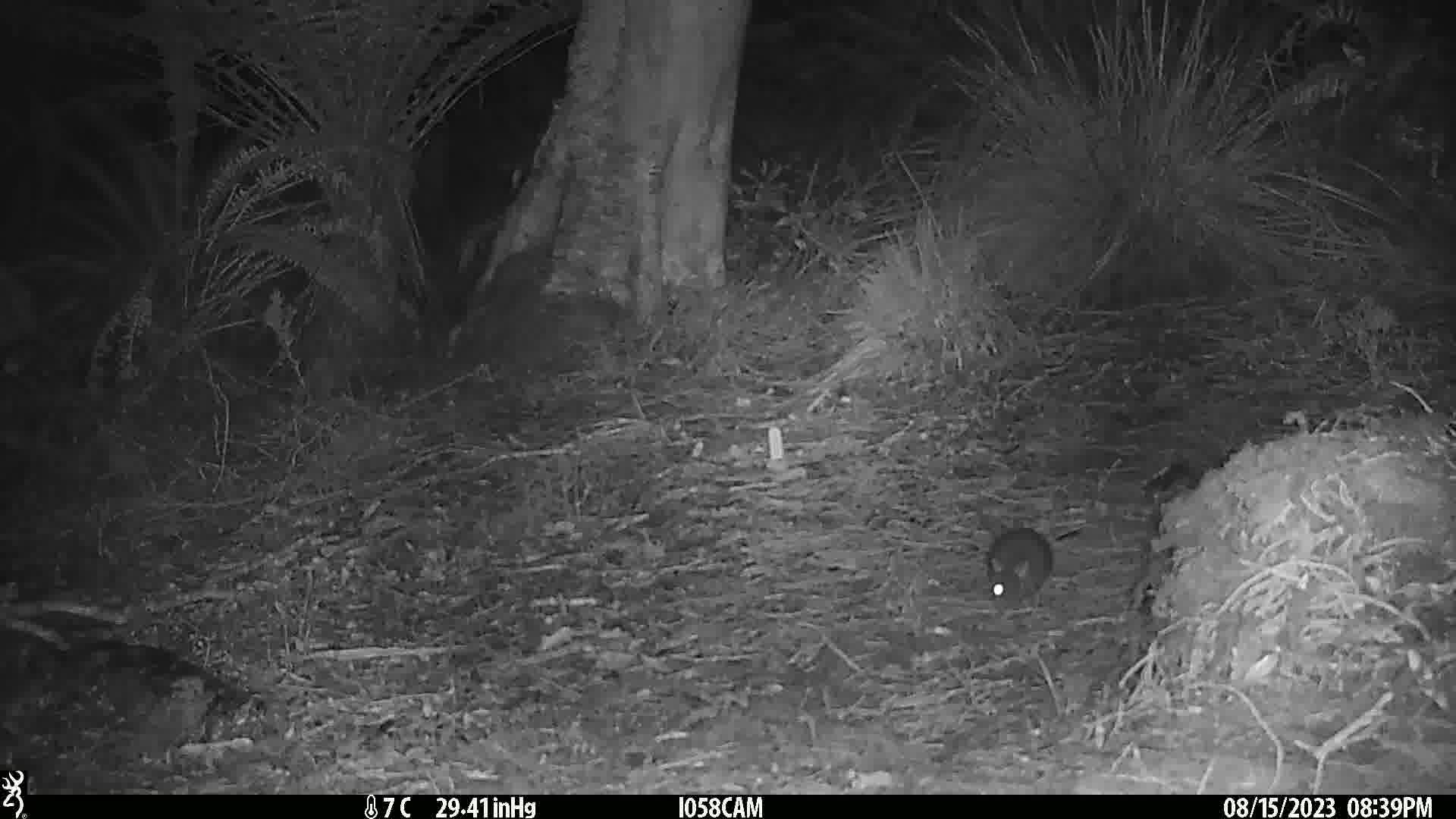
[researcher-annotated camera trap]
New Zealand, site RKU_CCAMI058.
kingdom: Animalia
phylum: Chordata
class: Mammalia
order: Rodentia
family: Muridae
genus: Rattus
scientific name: Rattus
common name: rat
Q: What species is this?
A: Rat (Rattus).